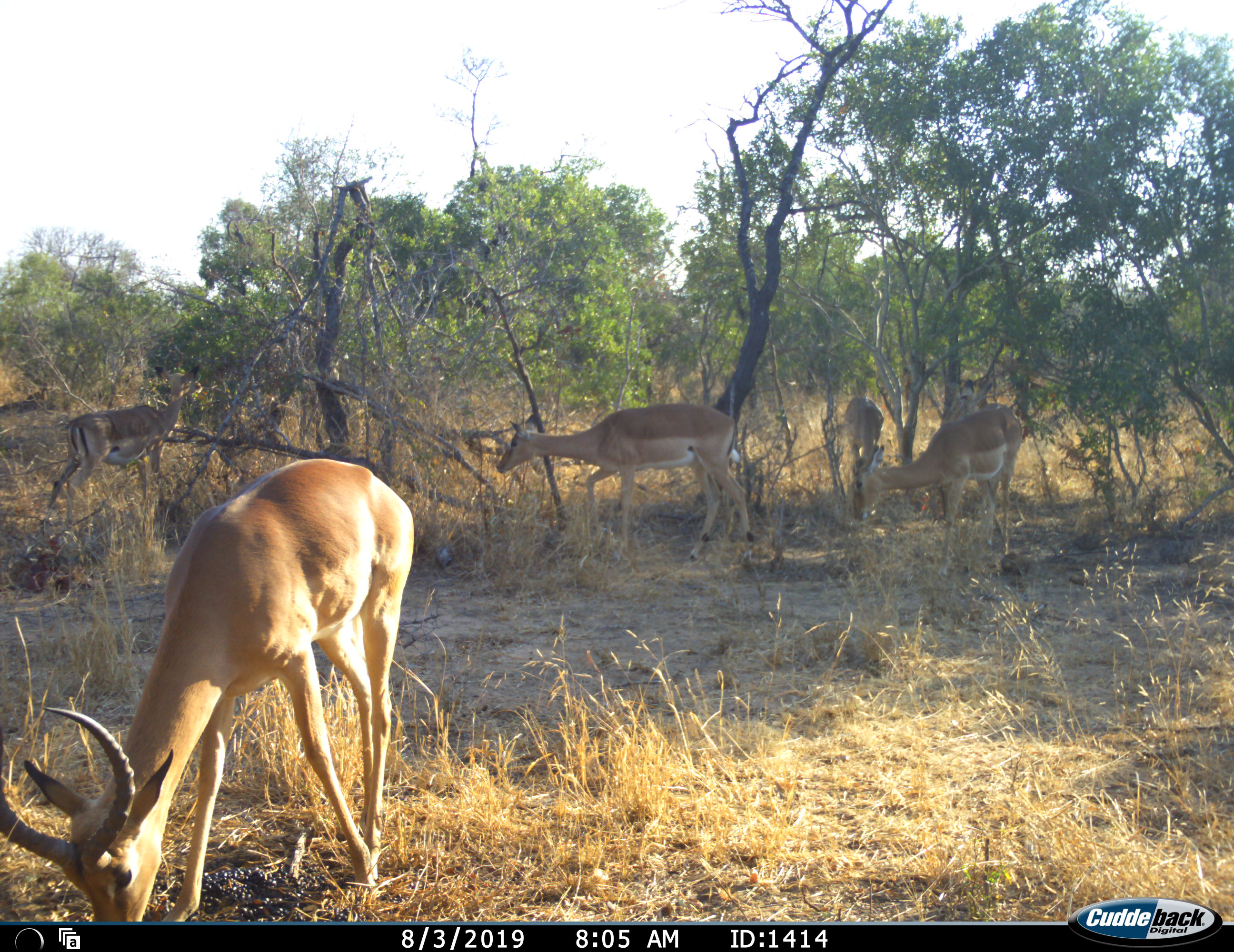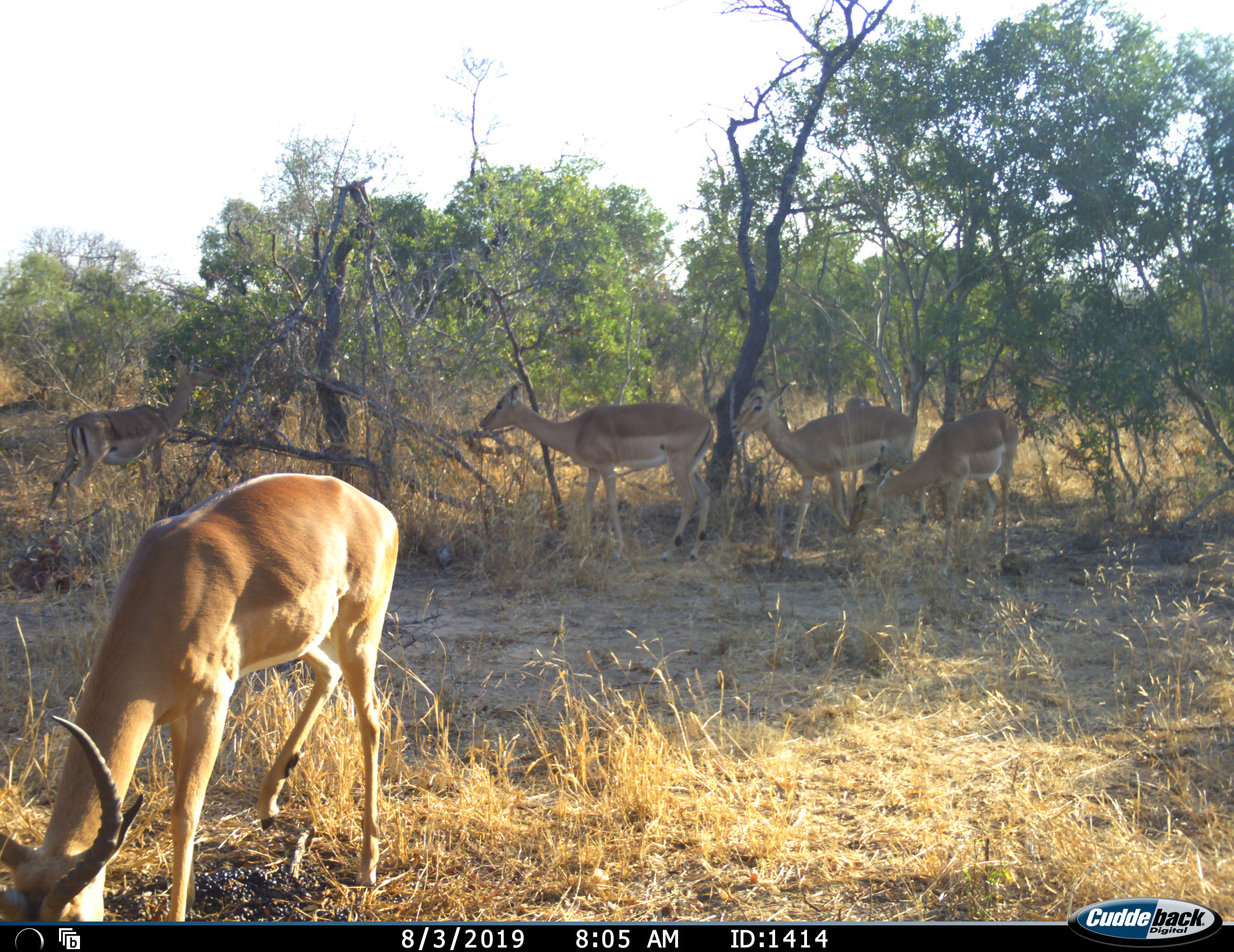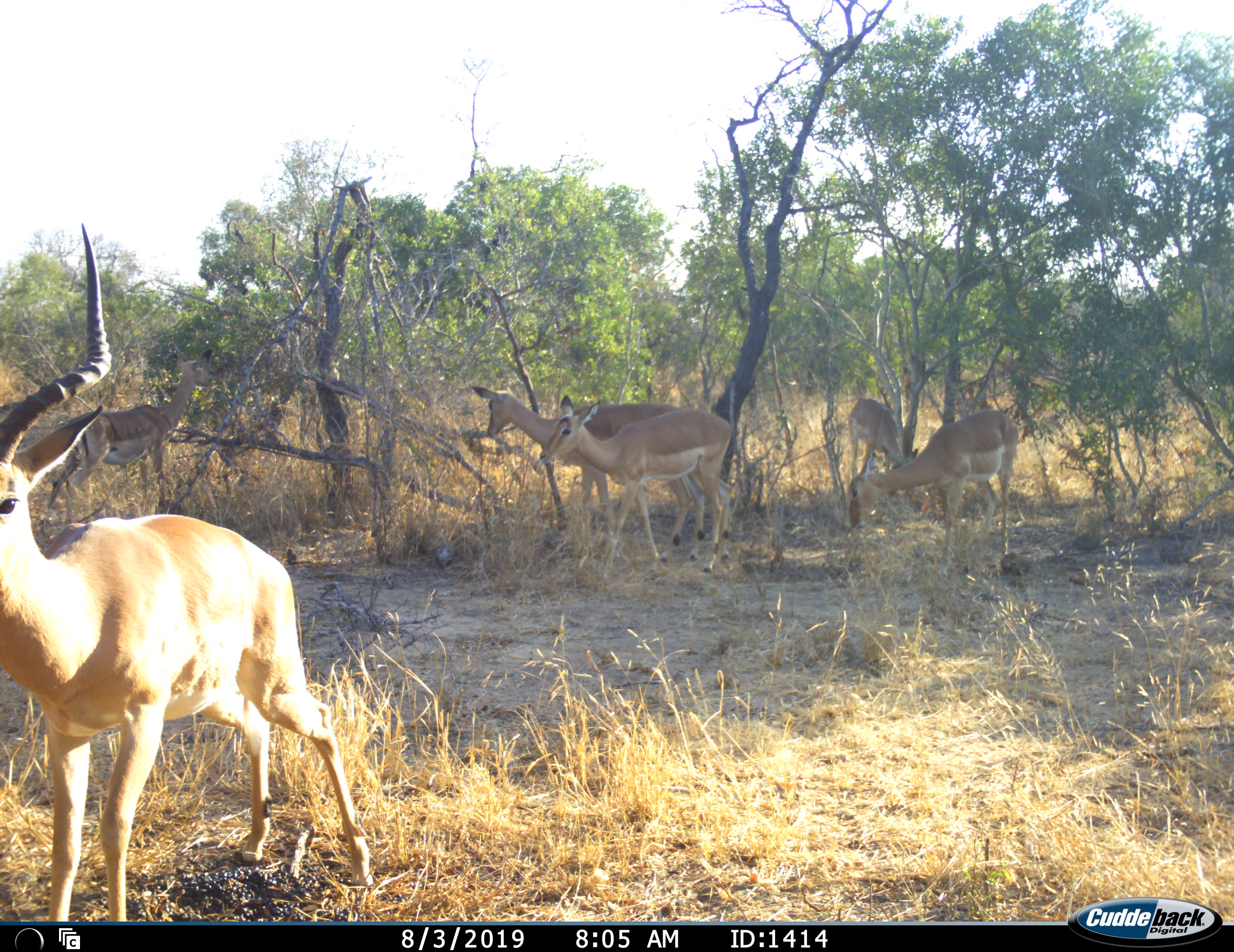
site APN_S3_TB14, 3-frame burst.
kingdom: Animalia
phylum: Chordata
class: Mammalia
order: Artiodactyla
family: Bovidae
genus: Aepyceros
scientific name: Aepyceros melampus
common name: impala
Impala (Aepyceros melampus), count 6. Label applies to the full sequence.